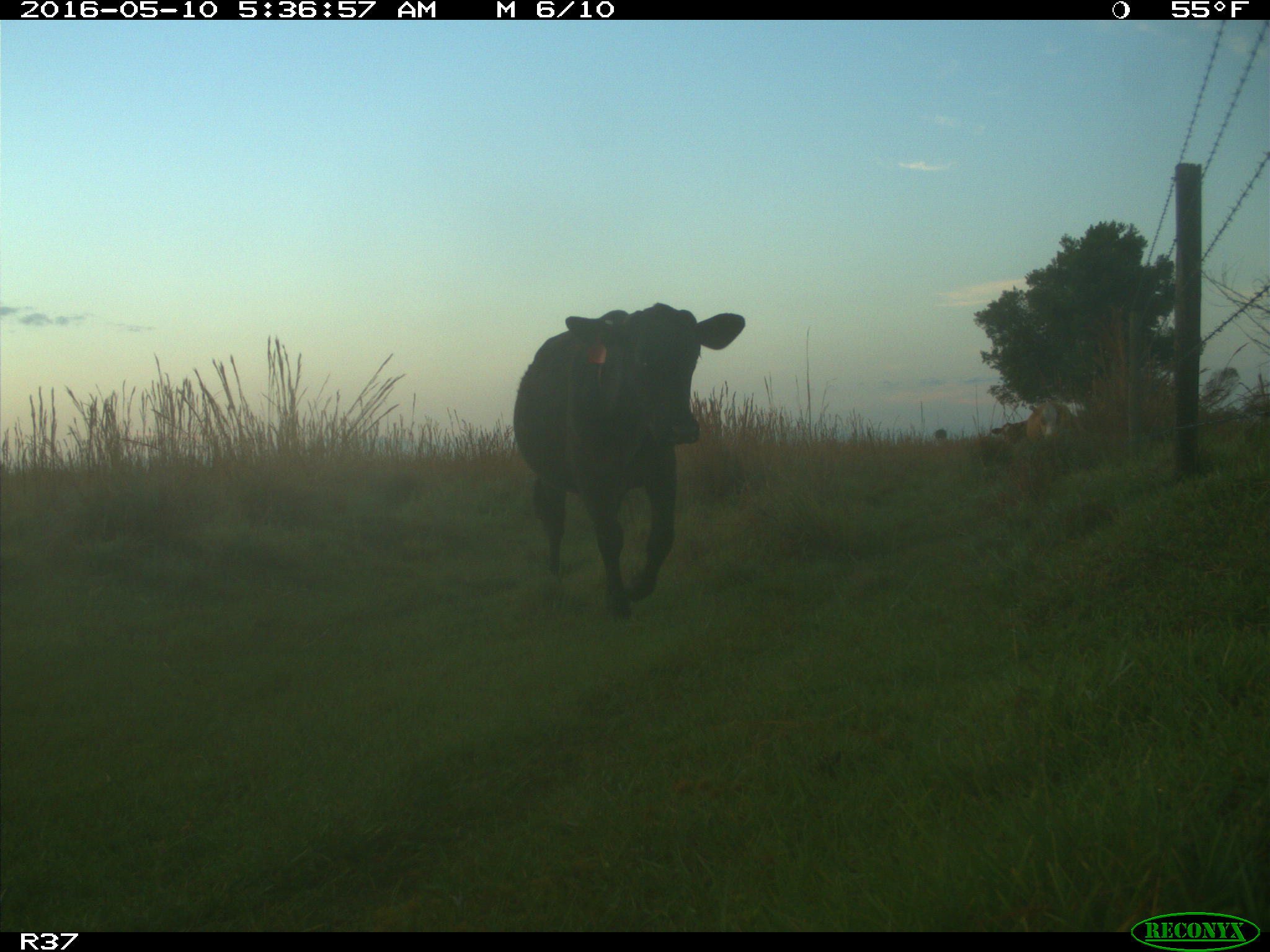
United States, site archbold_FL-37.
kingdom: Animalia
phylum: Chordata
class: Mammalia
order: Artiodactyla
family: Bovidae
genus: Bos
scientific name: Bos taurus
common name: domestic cow